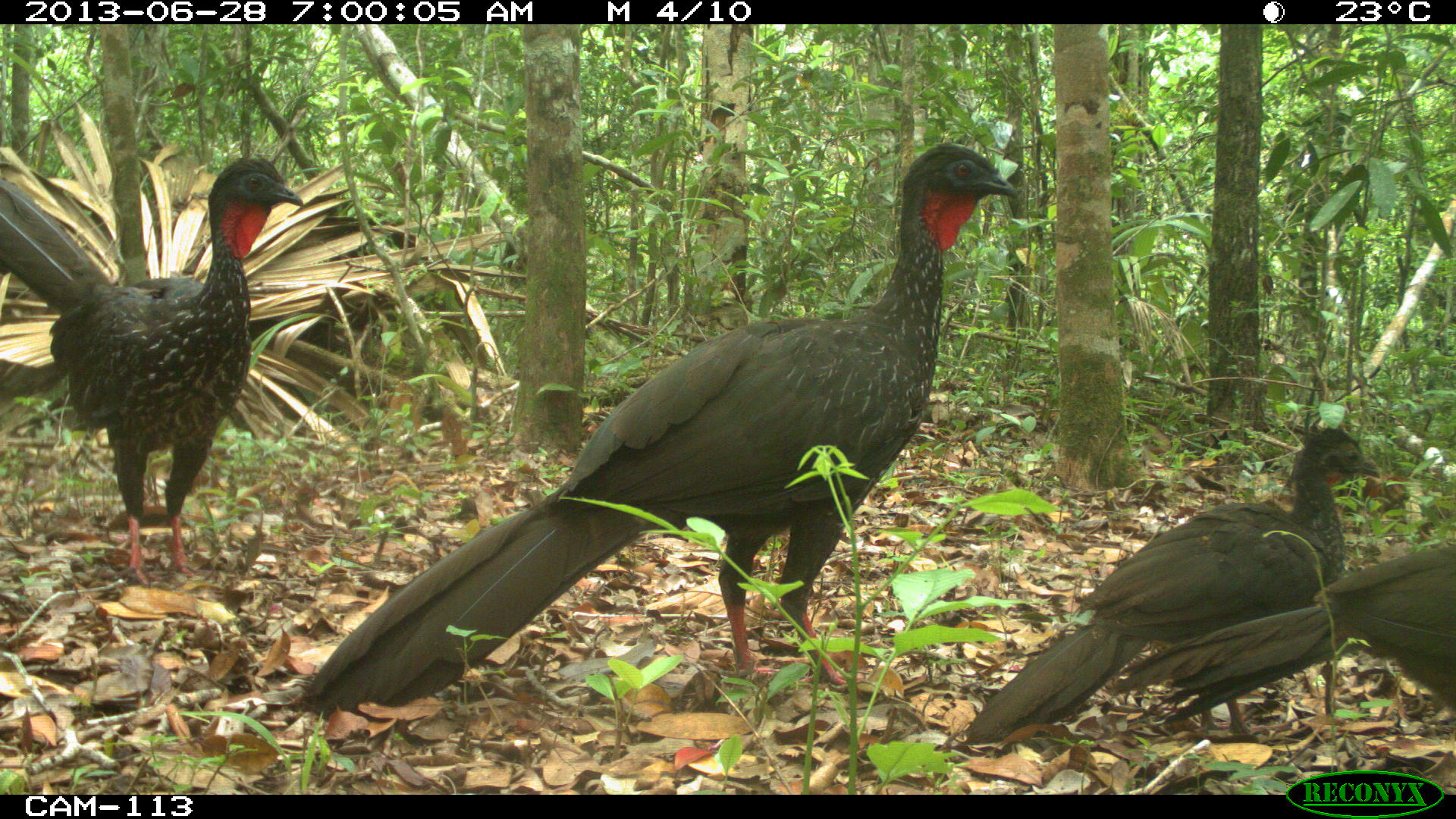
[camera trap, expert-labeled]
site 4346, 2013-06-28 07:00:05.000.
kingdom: Animalia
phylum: Chordata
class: Aves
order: Galliformes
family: Cracidae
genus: Penelope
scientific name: Penelope purpurascens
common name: crested guan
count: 4